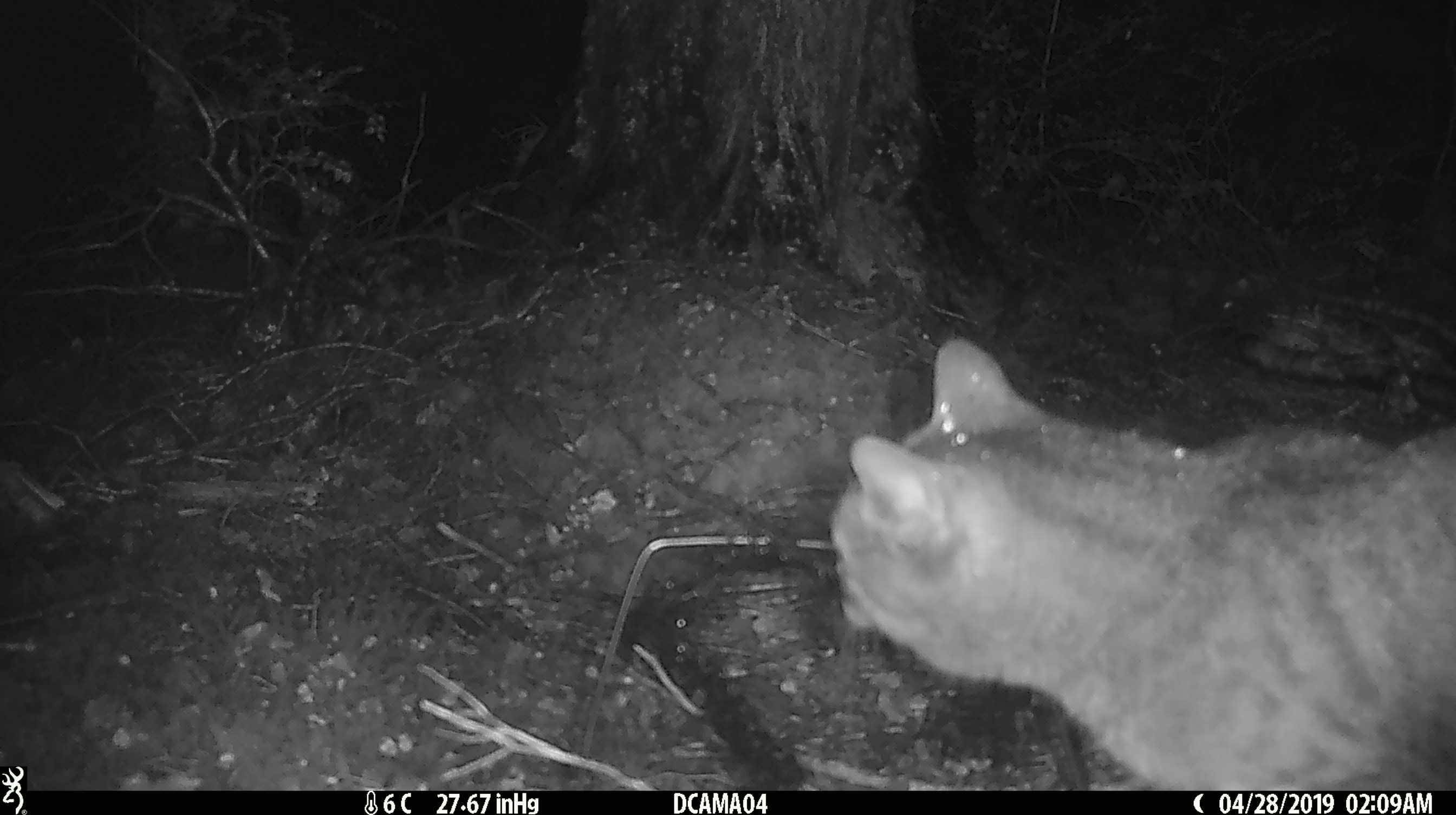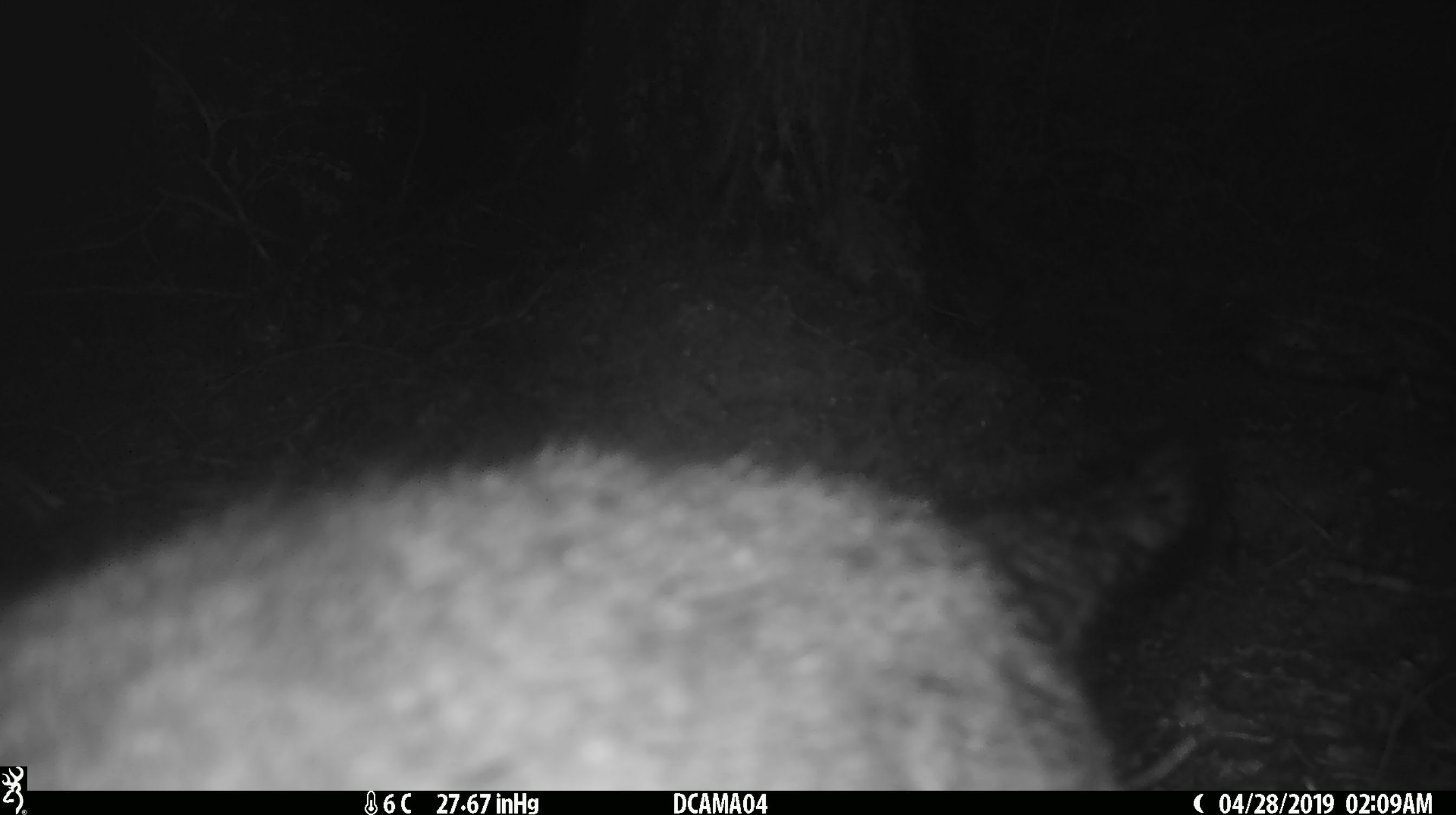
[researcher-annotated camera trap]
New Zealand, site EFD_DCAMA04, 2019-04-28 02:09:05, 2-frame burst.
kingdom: Animalia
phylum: Chordata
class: Mammalia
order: Carnivora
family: Felidae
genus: Felis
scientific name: Felis catus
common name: domestic cat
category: cat